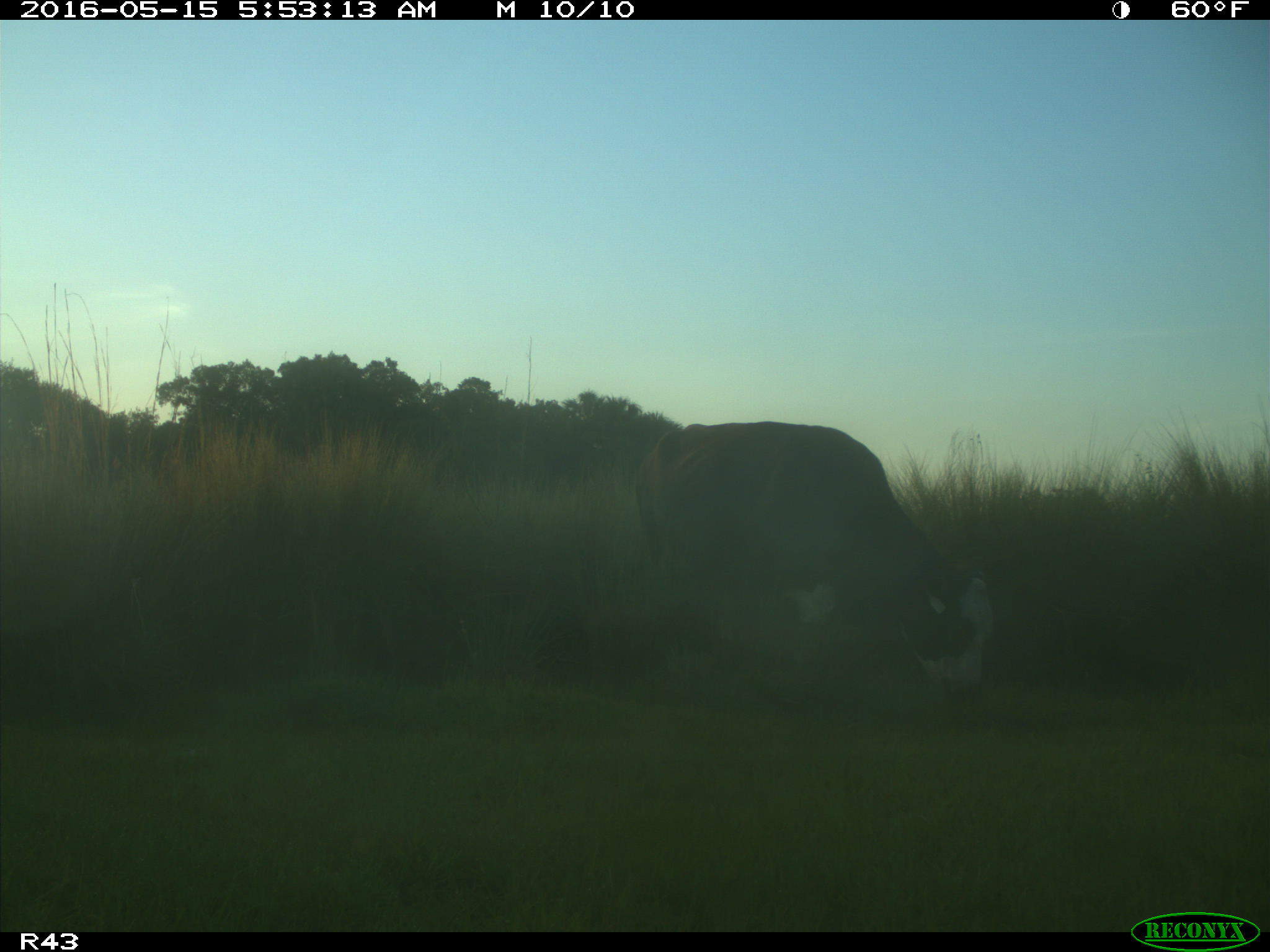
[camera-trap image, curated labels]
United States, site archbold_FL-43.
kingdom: Animalia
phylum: Chordata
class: Mammalia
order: Artiodactyla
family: Bovidae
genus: Bos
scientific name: Bos taurus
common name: domestic cow